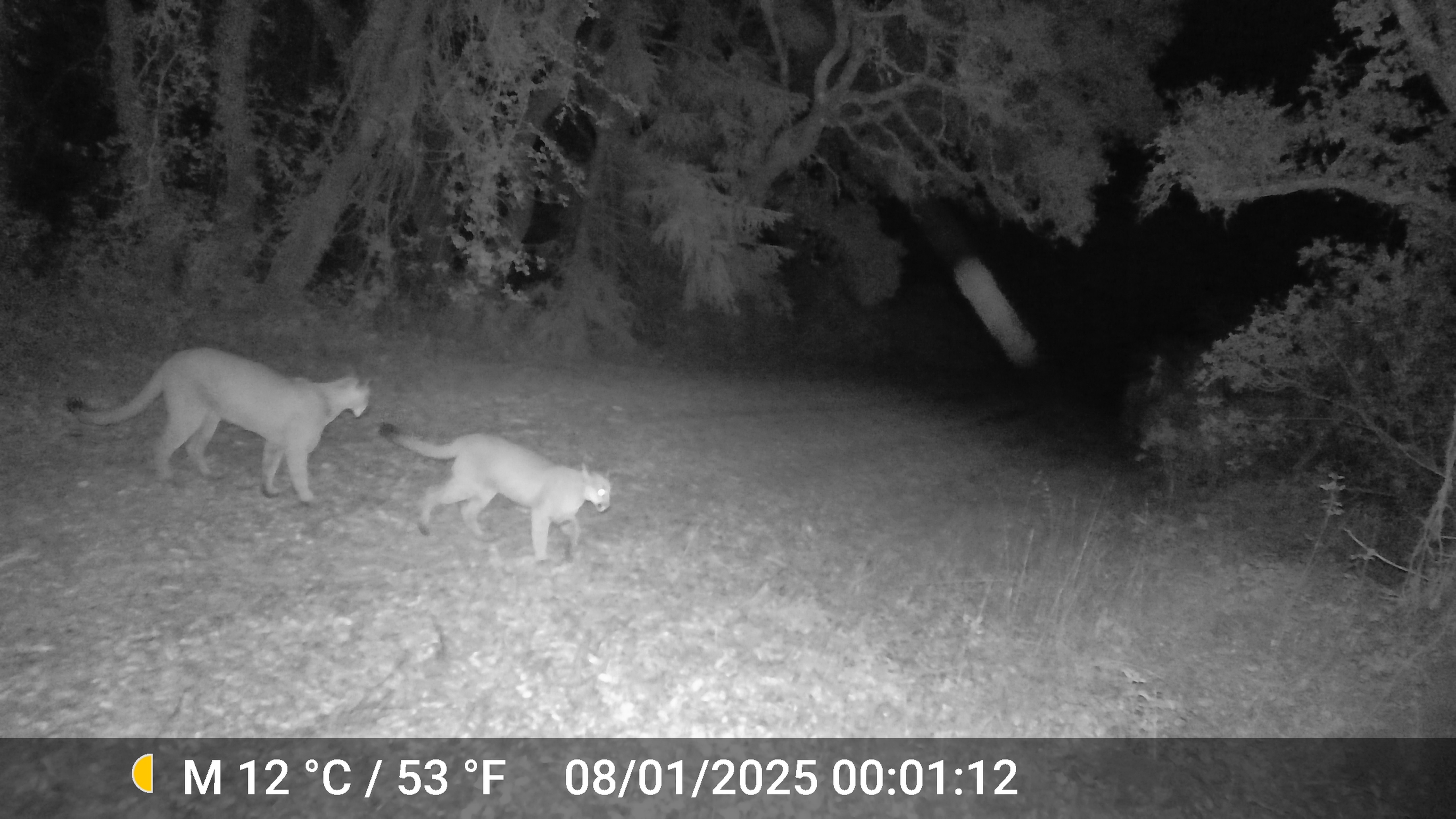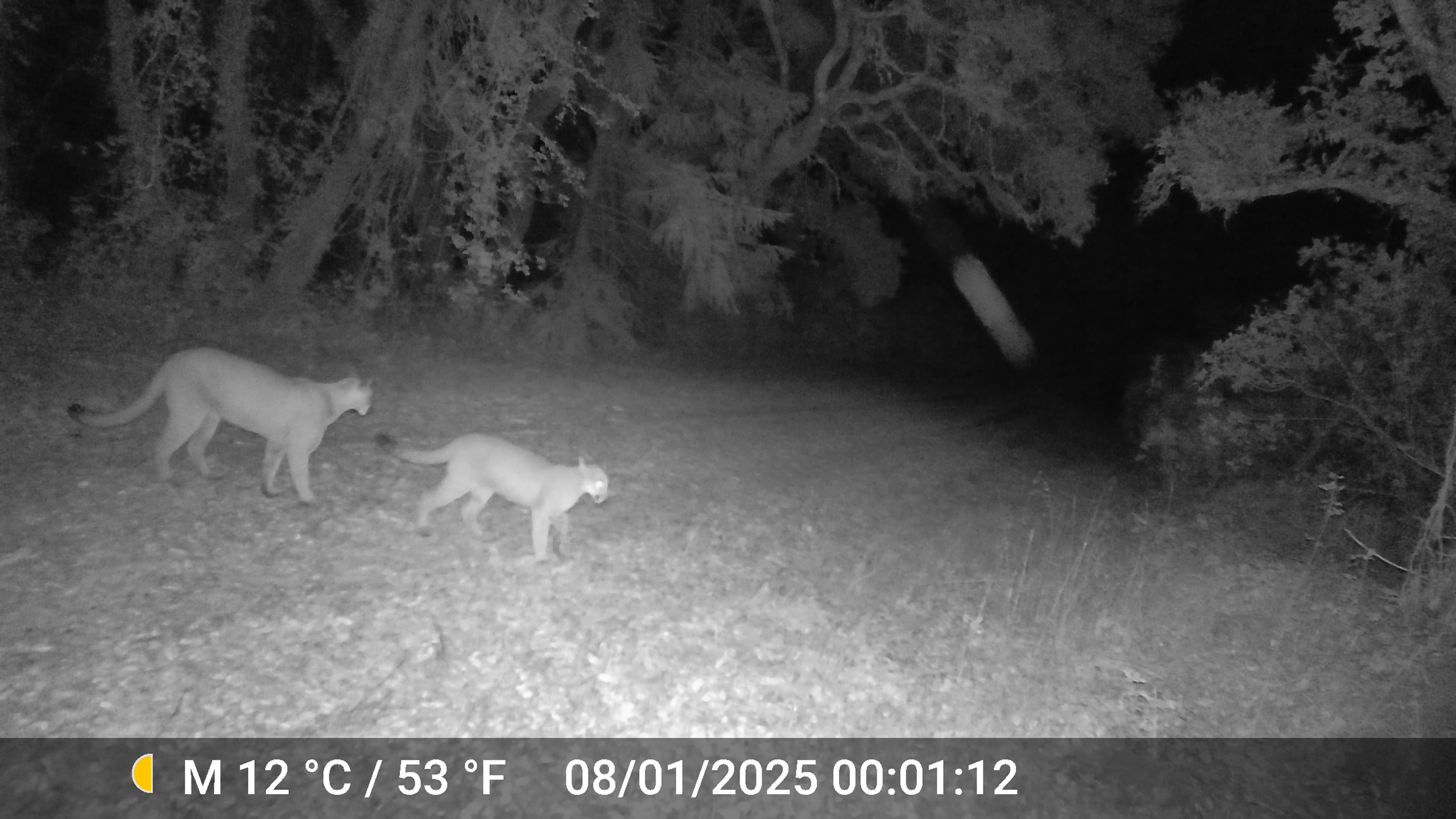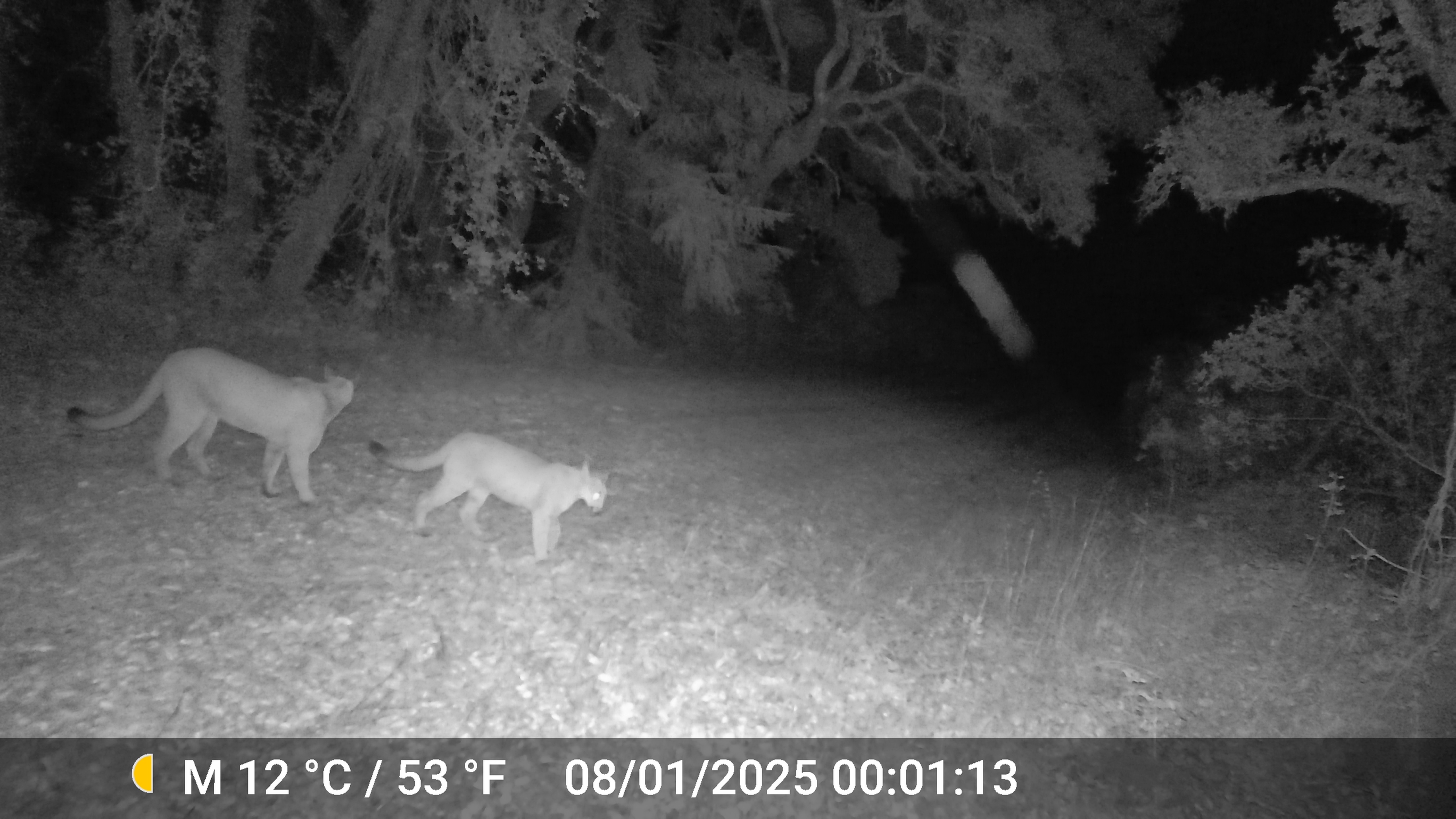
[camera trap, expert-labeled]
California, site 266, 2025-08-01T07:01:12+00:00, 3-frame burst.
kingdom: Animalia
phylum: Chordata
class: Mammalia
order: Carnivora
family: Felidae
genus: Puma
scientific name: Puma concolor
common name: puma